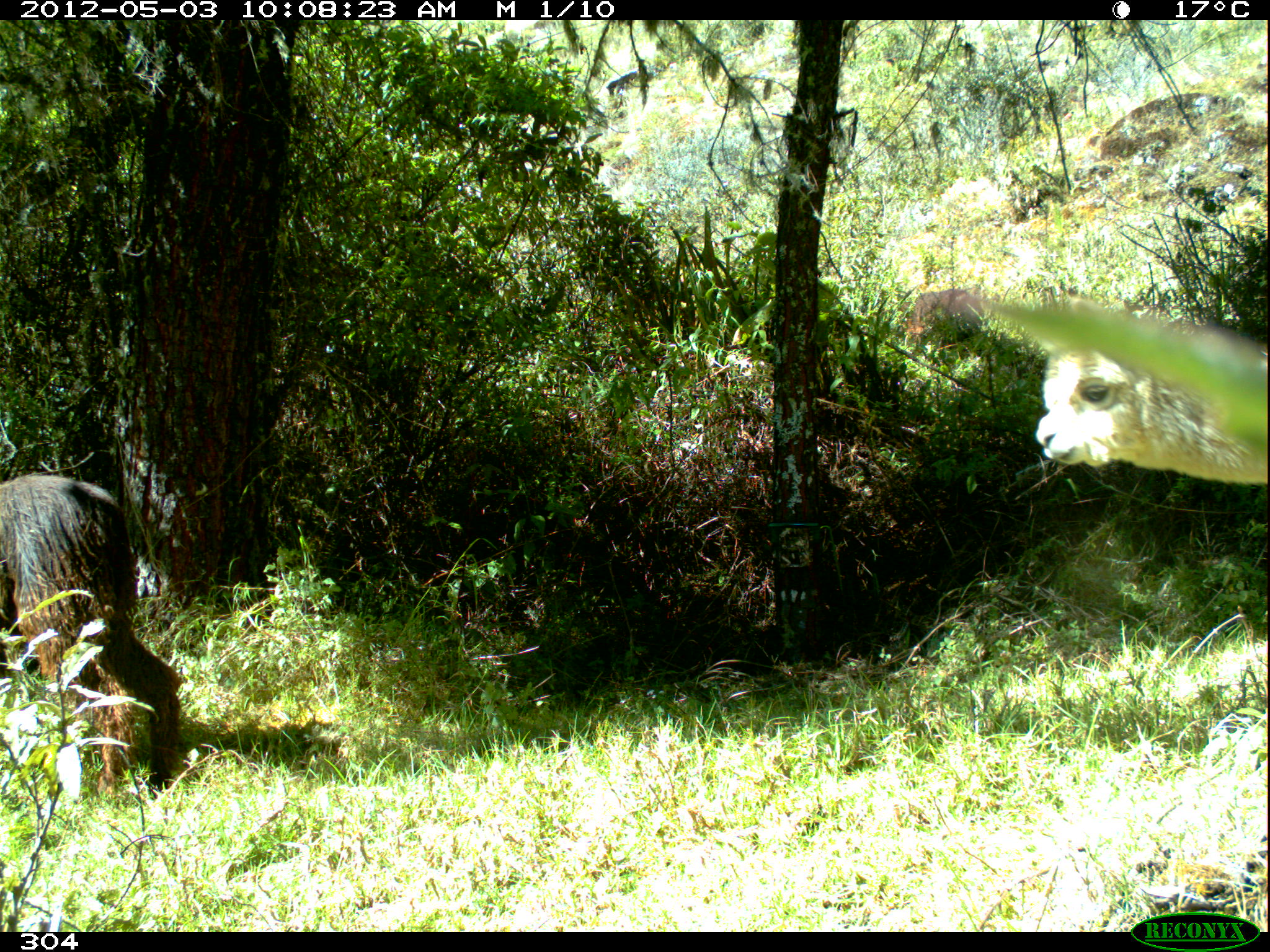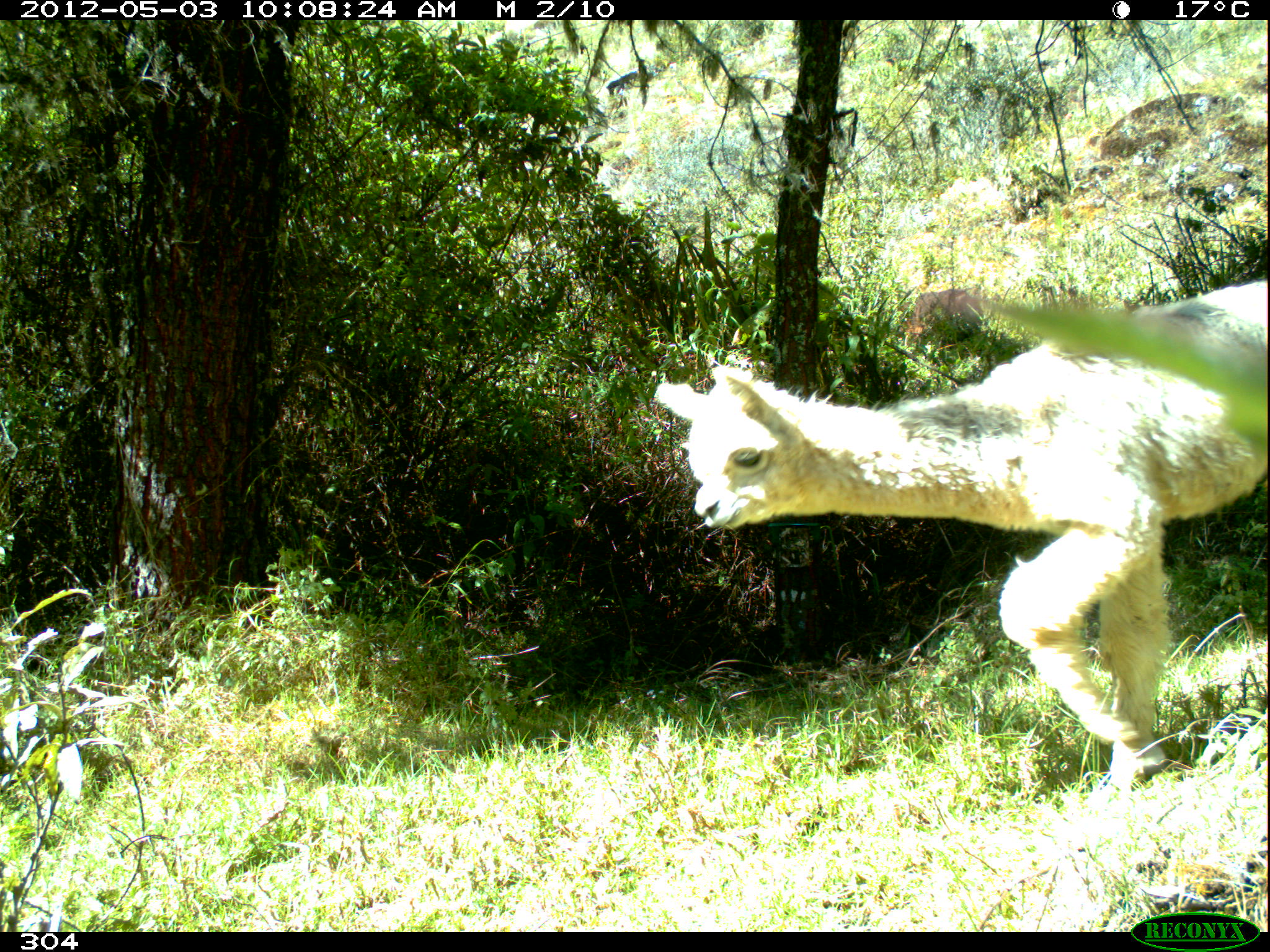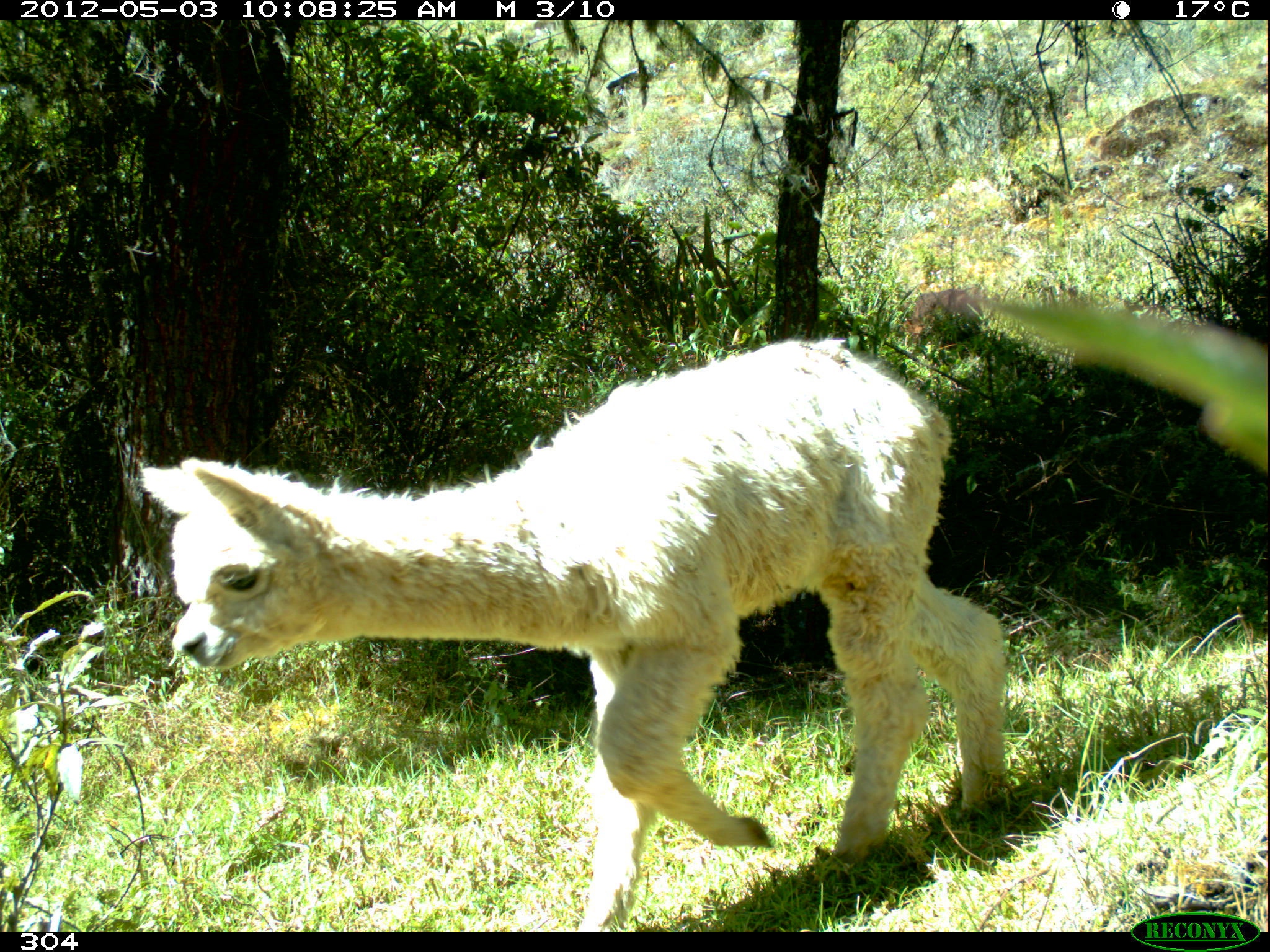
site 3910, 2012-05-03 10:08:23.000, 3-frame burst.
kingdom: Animalia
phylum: Chordata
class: Mammalia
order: Artiodactyla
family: Camelidae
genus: Vicugna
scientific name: Vicugna pacos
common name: alpaca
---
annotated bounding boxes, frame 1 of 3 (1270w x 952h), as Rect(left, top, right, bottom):
vicugna pacos: Rect(0, 471, 183, 810); Rect(1034, 294, 1267, 492); Rect(899, 288, 984, 344)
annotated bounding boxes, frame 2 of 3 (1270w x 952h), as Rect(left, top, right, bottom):
vicugna pacos: Rect(649, 278, 1270, 789)